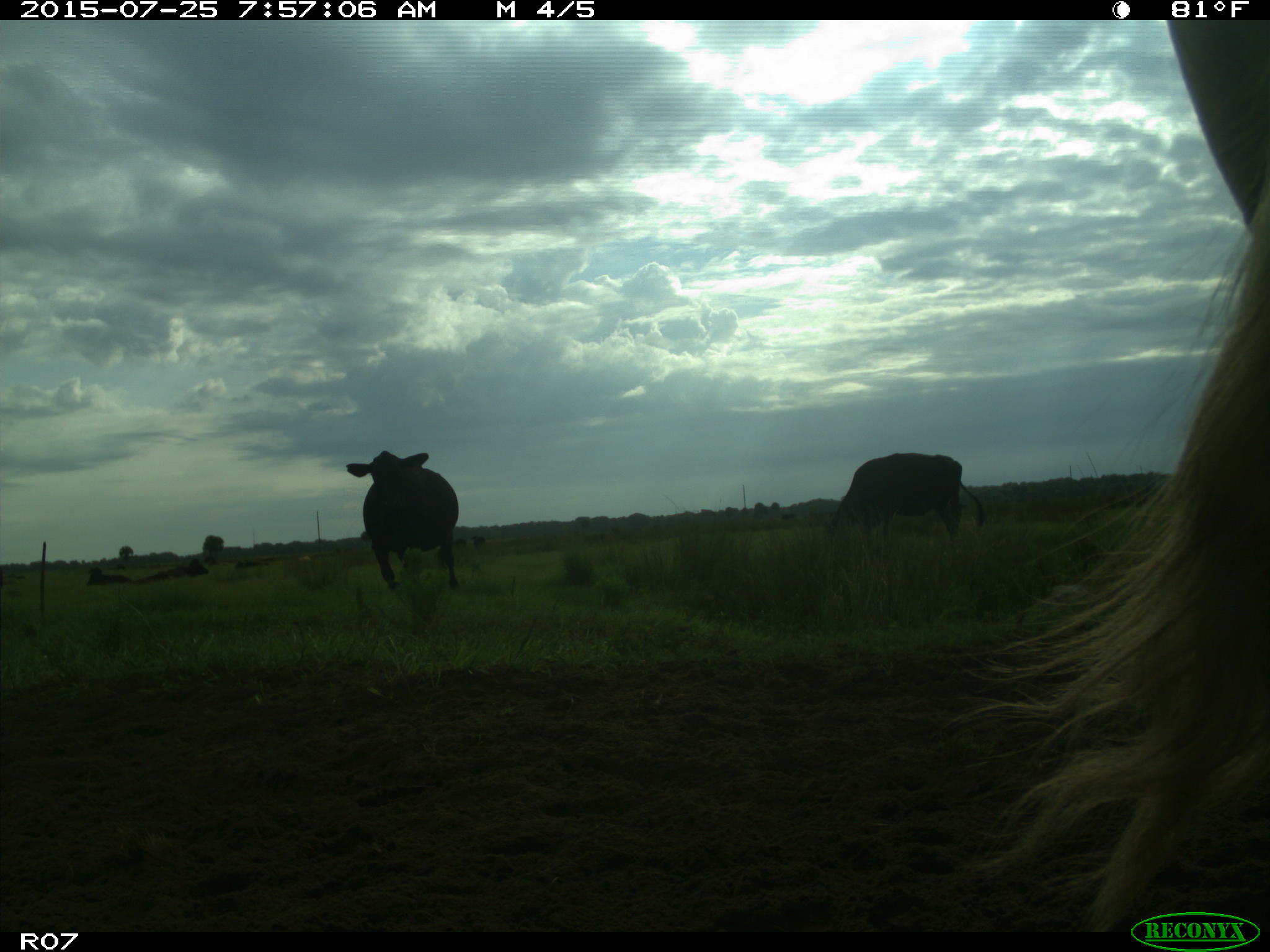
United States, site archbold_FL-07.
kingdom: Animalia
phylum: Chordata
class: Mammalia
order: Artiodactyla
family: Bovidae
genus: Bos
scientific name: Bos taurus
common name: domestic cow